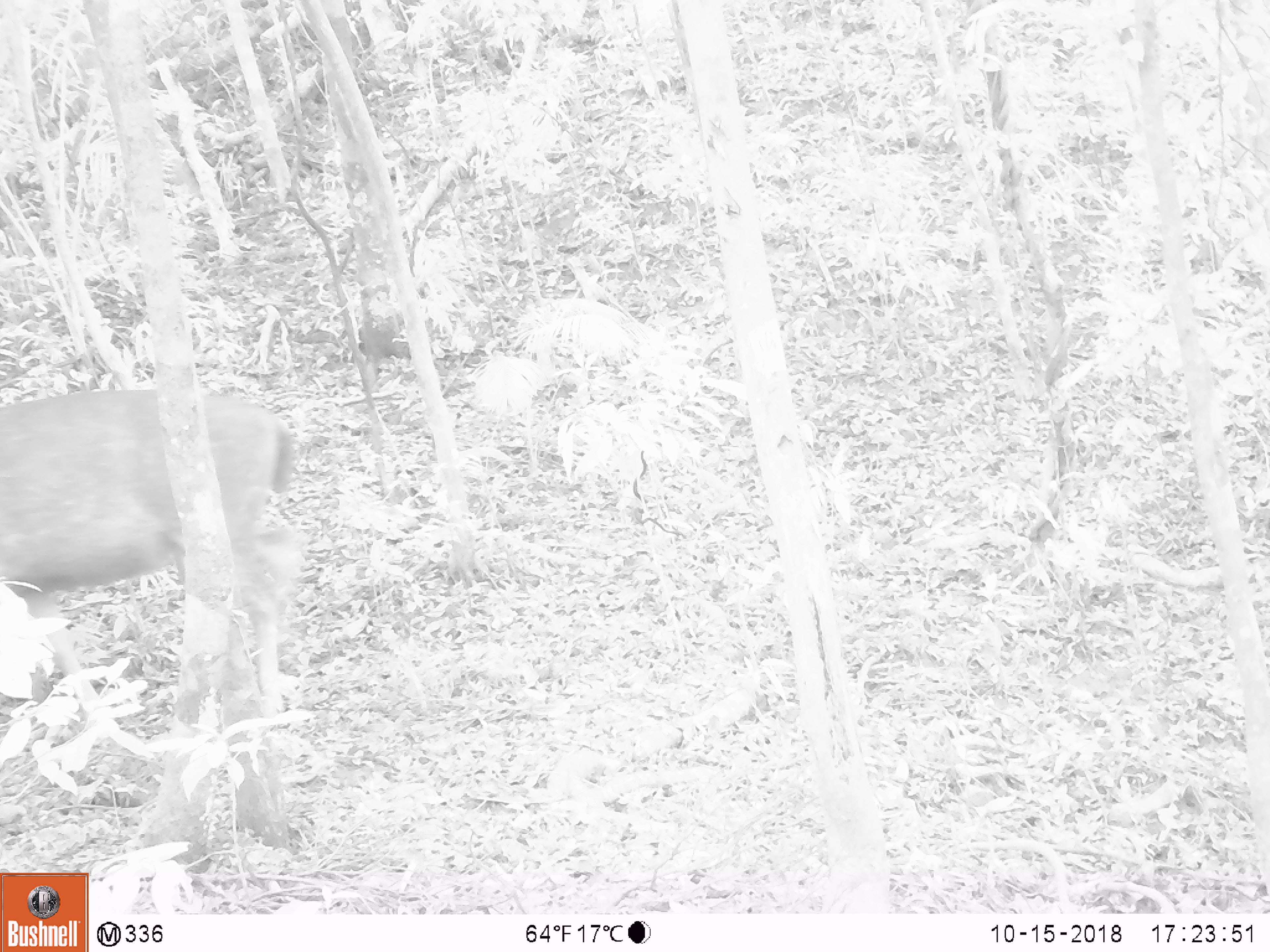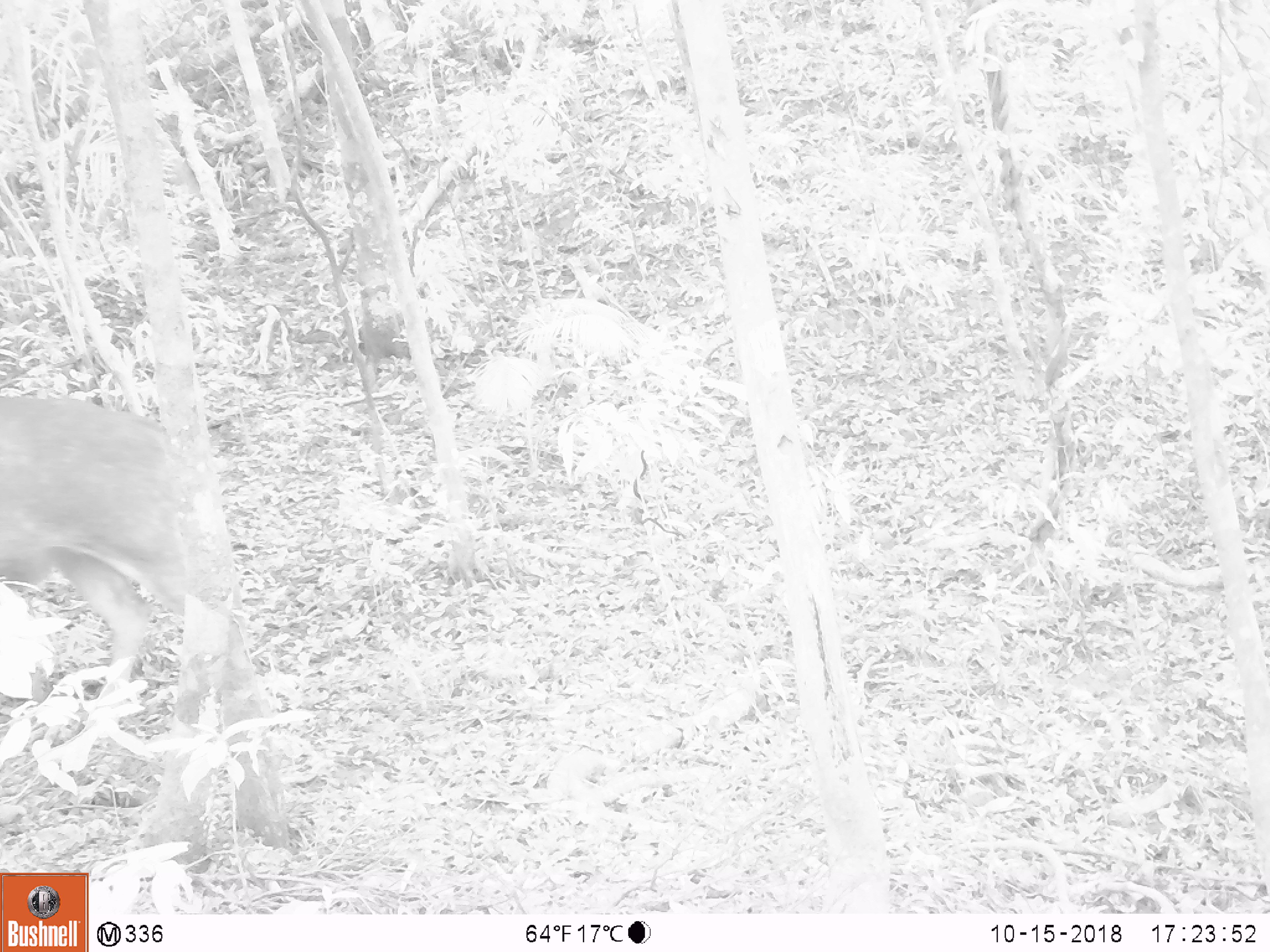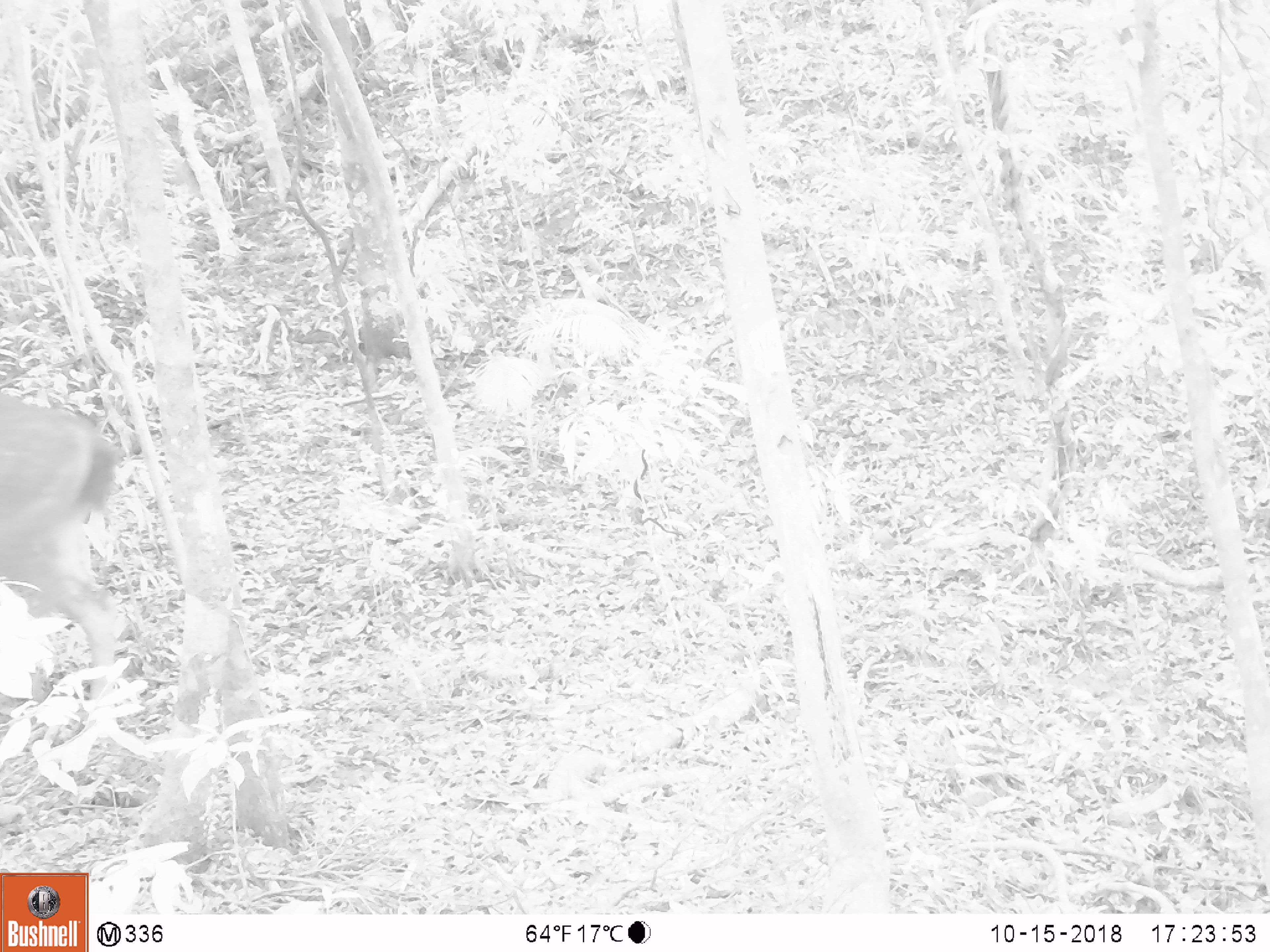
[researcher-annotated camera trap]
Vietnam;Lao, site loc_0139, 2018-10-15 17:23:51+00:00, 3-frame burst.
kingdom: Animalia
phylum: Chordata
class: Mammalia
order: Artiodactyla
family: Cervidae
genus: Rusa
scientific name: Rusa unicolor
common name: sambar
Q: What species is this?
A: Sambar (Rusa unicolor).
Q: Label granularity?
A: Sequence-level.